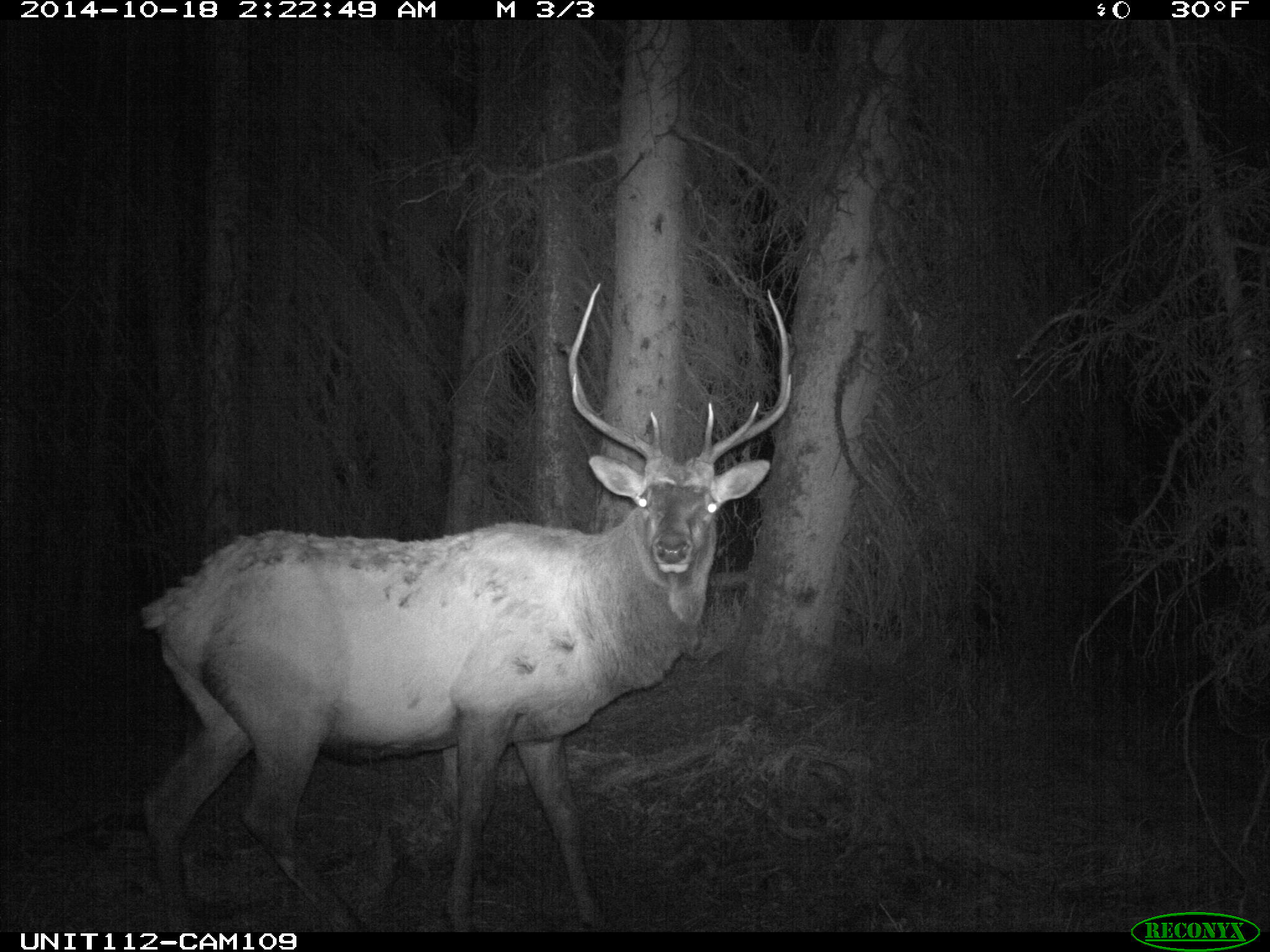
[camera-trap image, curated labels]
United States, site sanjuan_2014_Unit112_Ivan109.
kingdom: Animalia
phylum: Chordata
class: Mammalia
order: Artiodactyla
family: Cervidae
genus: Cervus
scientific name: Cervus elaphus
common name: red deer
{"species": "Cervus elaphus (red deer)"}